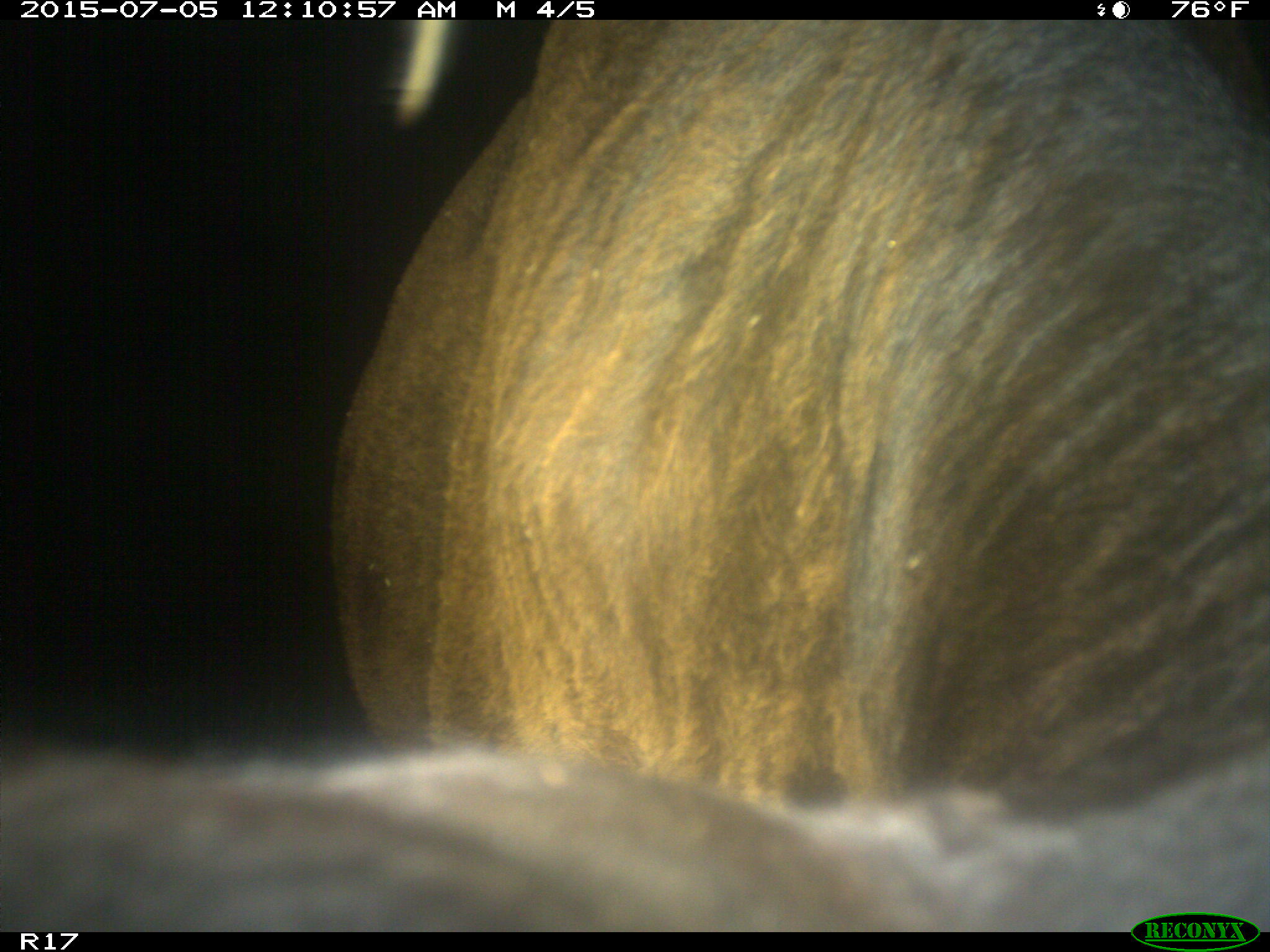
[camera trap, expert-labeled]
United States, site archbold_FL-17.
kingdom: Animalia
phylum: Chordata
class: Mammalia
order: Artiodactyla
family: Bovidae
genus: Bos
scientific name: Bos taurus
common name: domestic cow